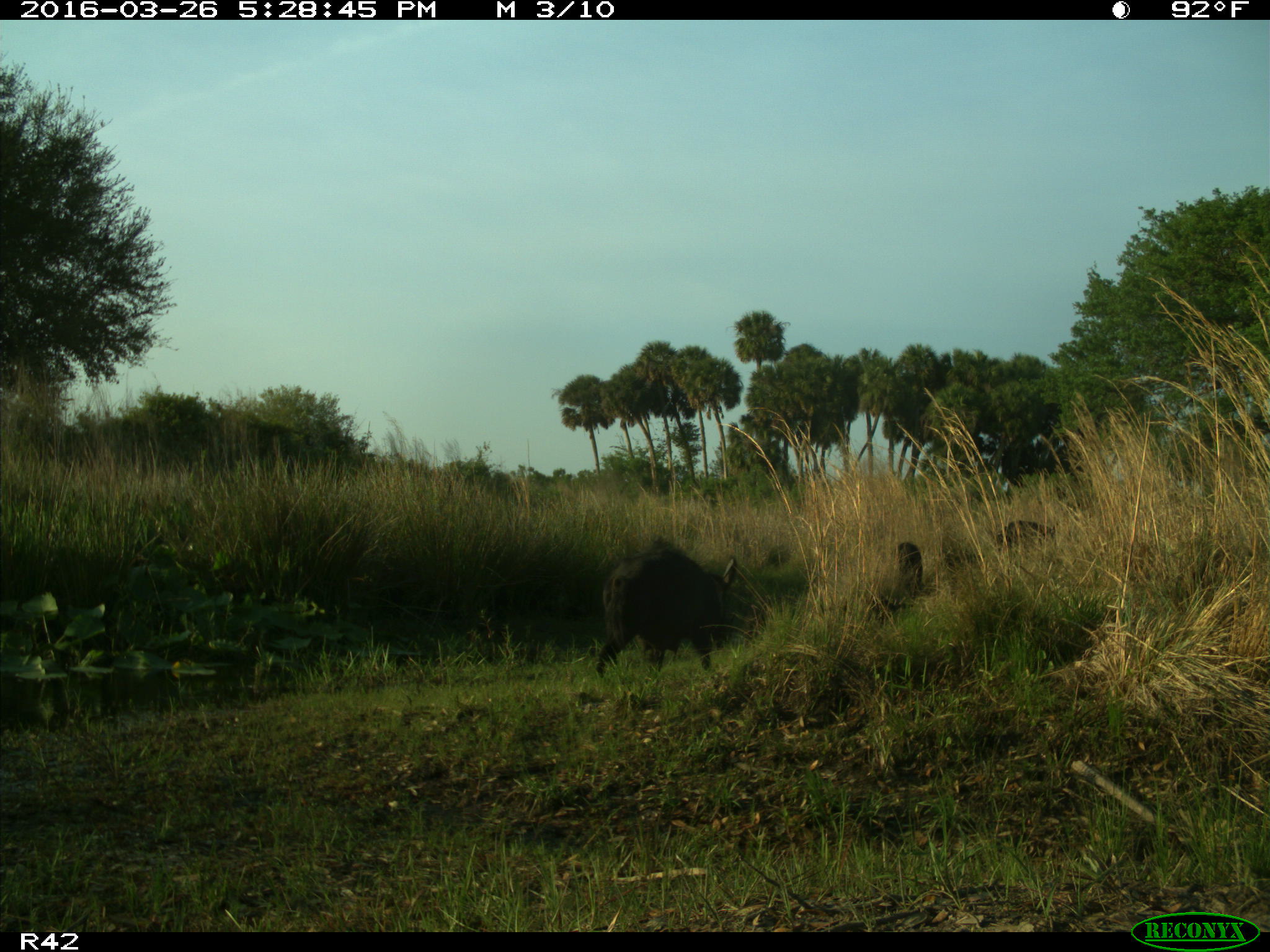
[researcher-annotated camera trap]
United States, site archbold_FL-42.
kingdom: Animalia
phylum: Chordata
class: Mammalia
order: Artiodactyla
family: Suidae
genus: Sus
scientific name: Sus scrofa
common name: wild boar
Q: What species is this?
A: Sus scrofa (wild boar).